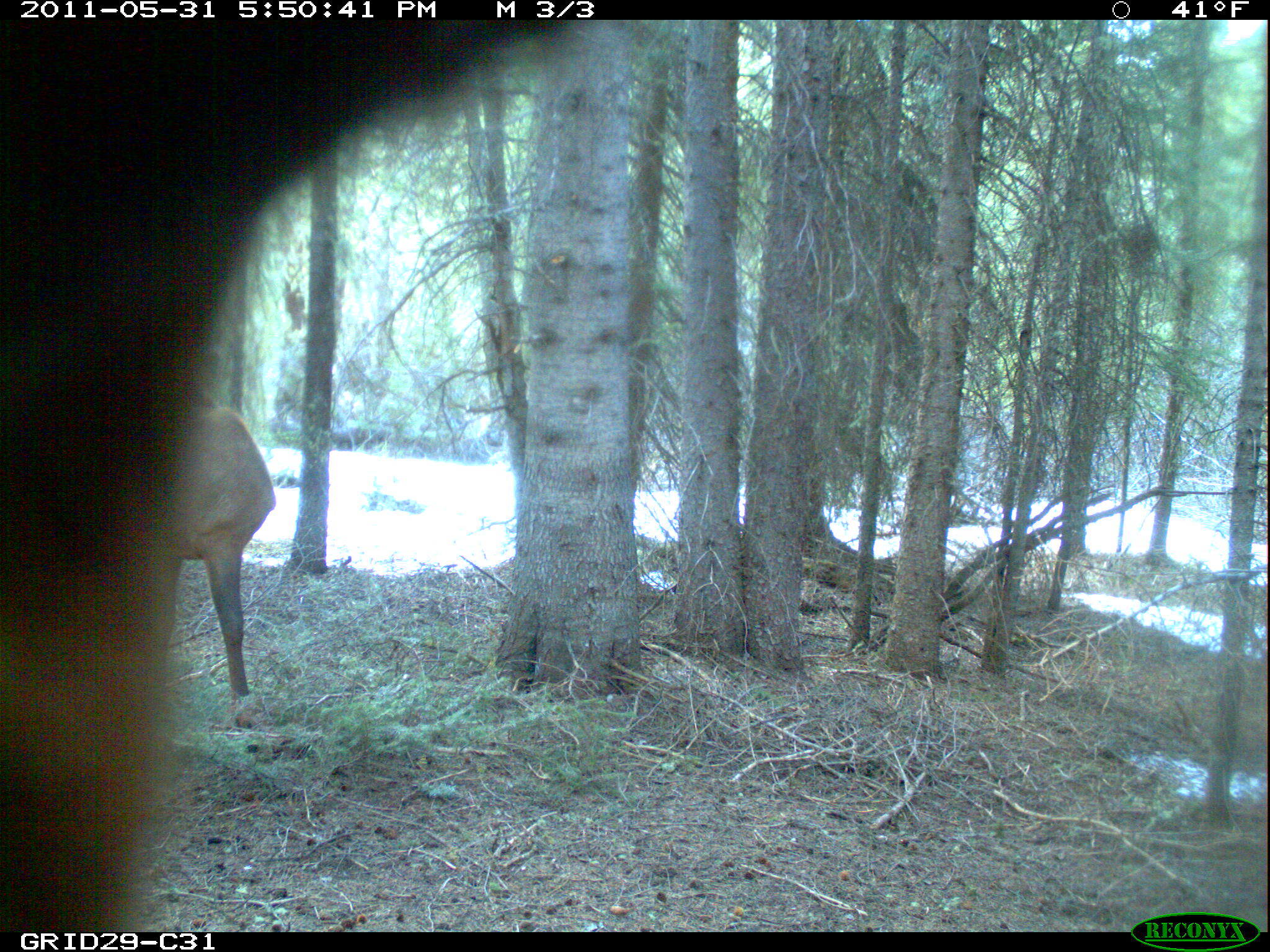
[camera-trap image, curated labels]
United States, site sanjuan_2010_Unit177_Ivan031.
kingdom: Animalia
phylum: Chordata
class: Mammalia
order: Artiodactyla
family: Cervidae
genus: Cervus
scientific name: Cervus elaphus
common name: red deer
Cervus elaphus (red deer).